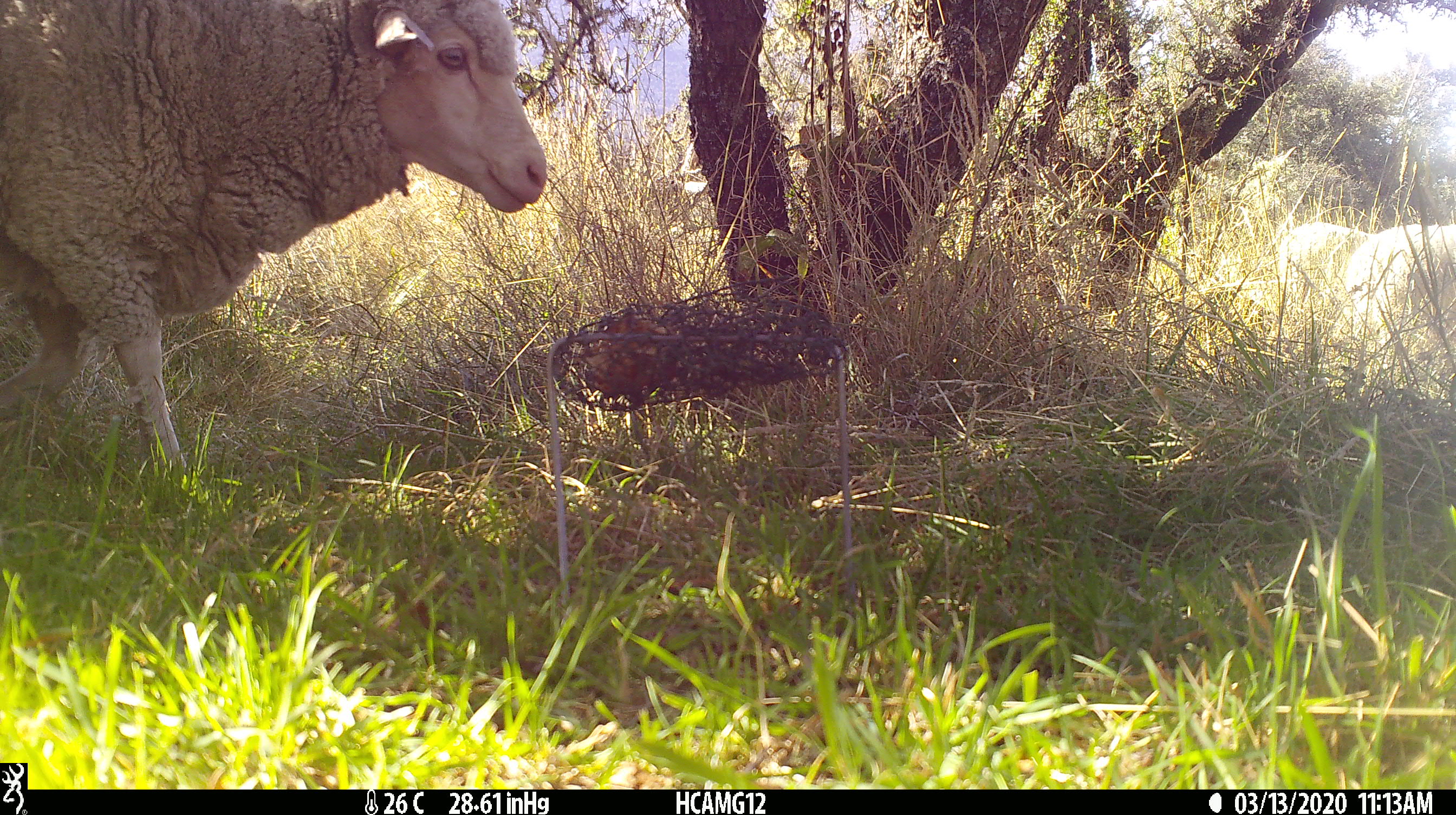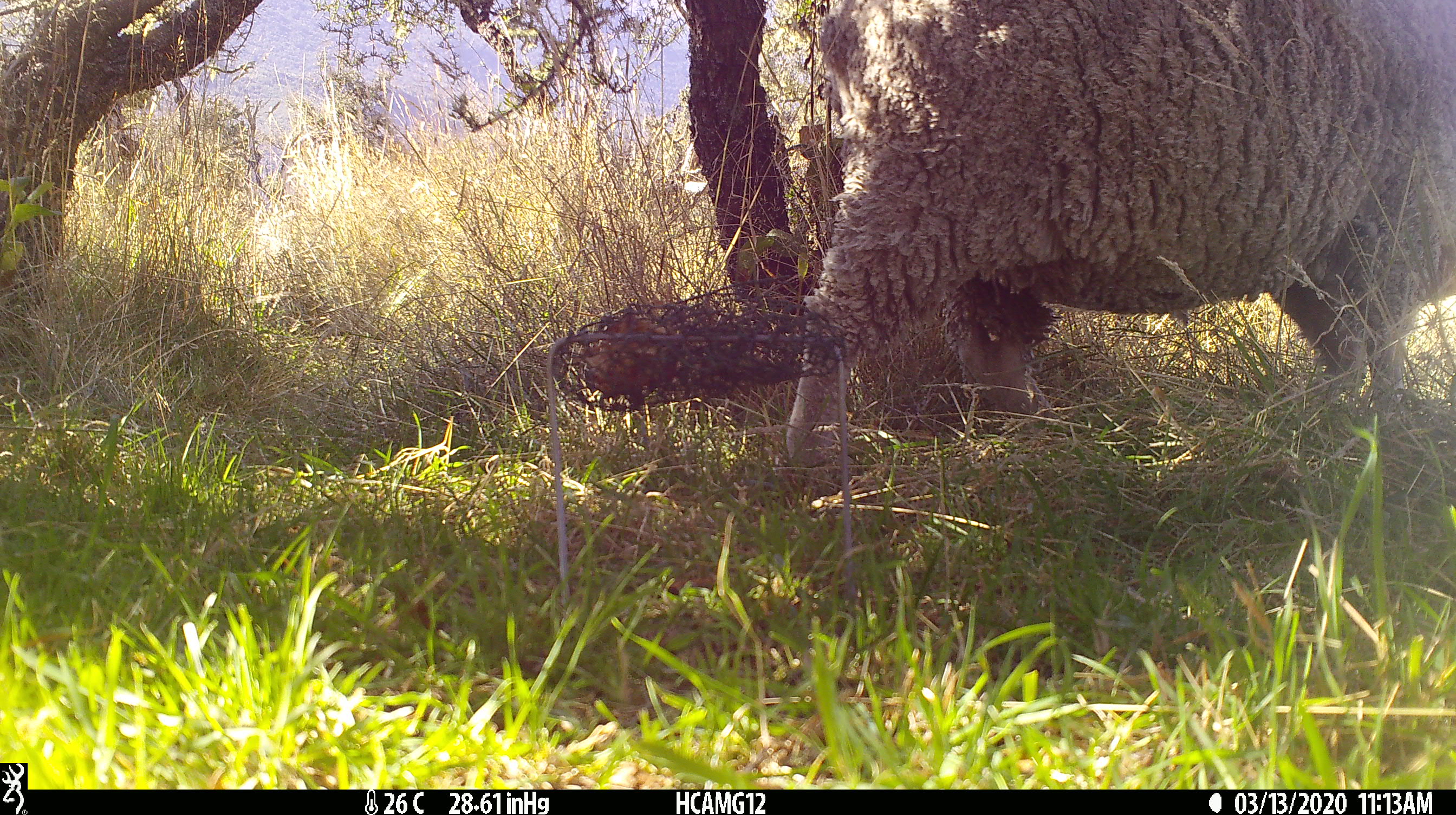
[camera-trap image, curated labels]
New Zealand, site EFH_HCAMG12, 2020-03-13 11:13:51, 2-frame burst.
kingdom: Animalia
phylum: Chordata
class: Mammalia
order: Artiodactyla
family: Bovidae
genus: Ovis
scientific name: Ovis aries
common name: domestic sheep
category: sheep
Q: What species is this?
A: Sheep (domestic sheep) (Ovis aries).